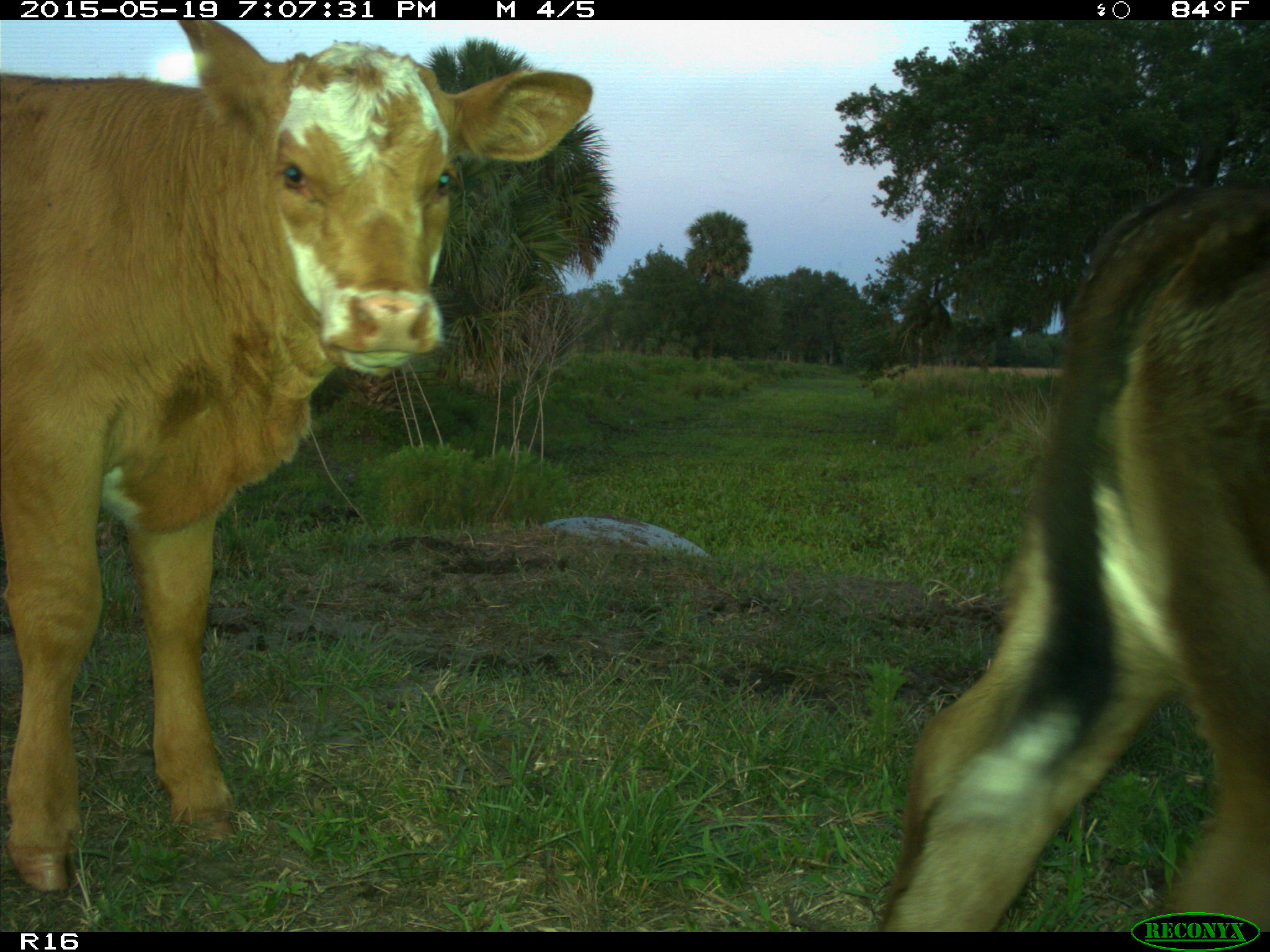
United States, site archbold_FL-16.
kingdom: Animalia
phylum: Chordata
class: Mammalia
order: Artiodactyla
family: Bovidae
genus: Bos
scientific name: Bos taurus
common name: domestic cow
Bos taurus (domestic cow).